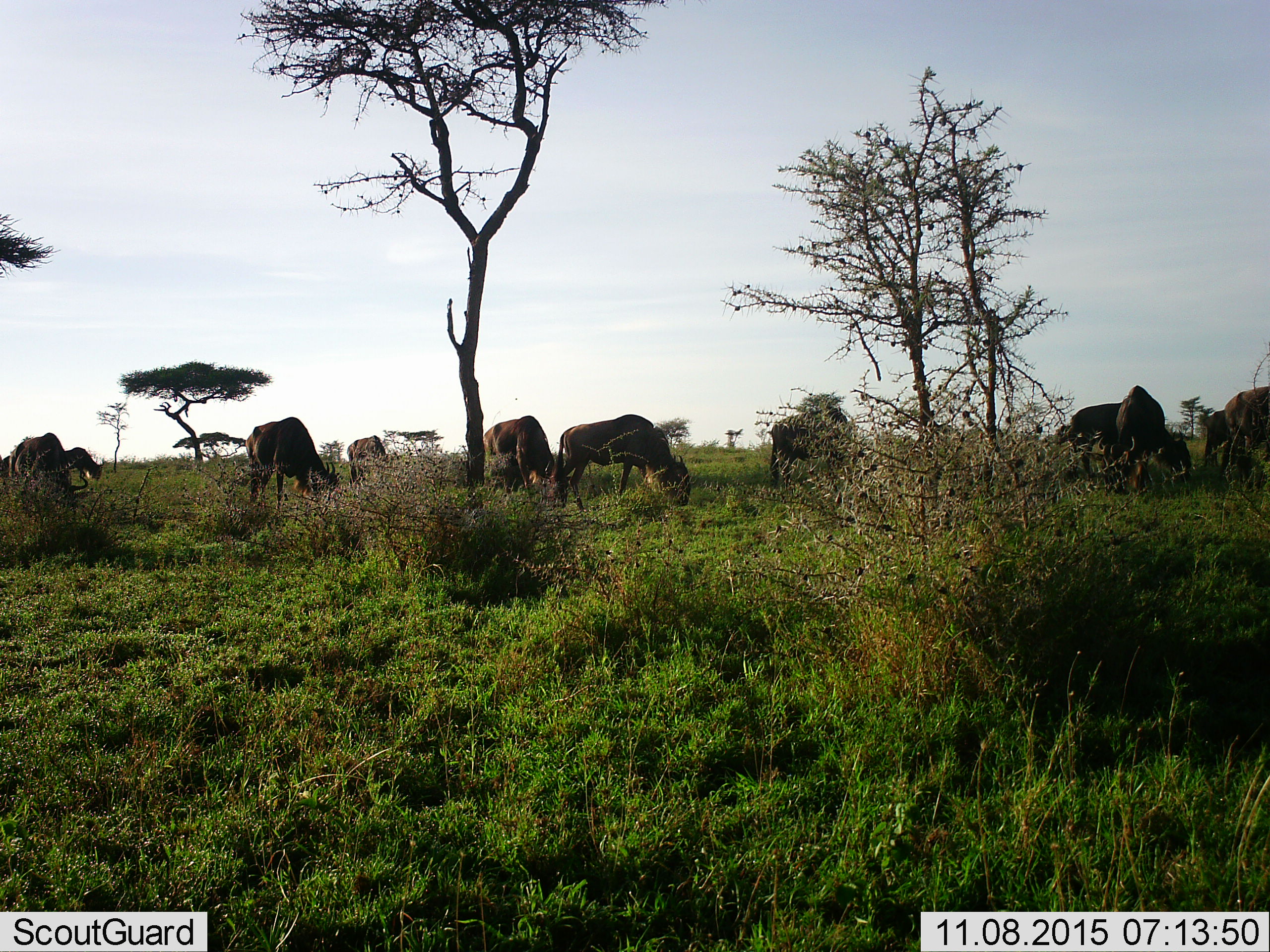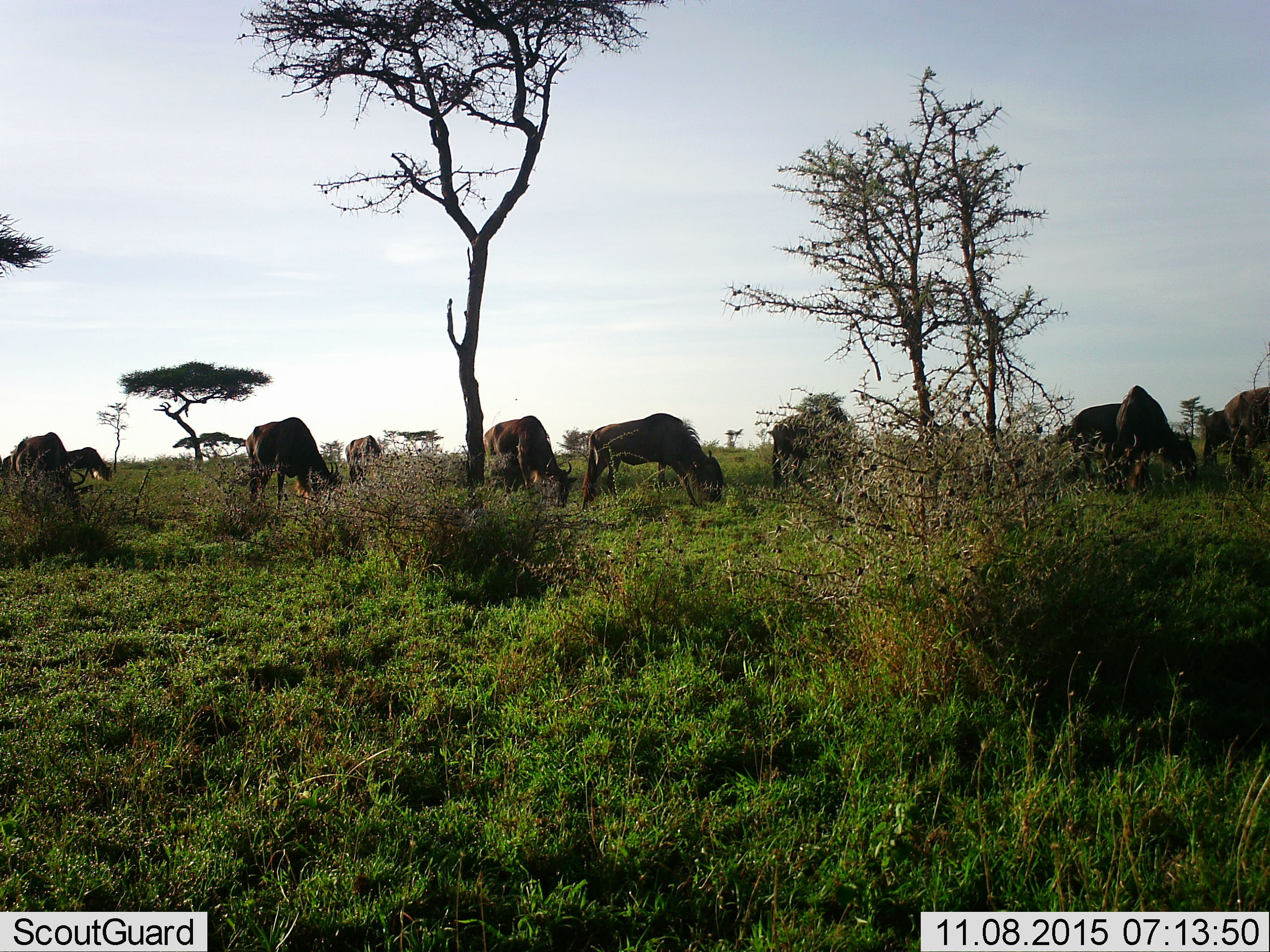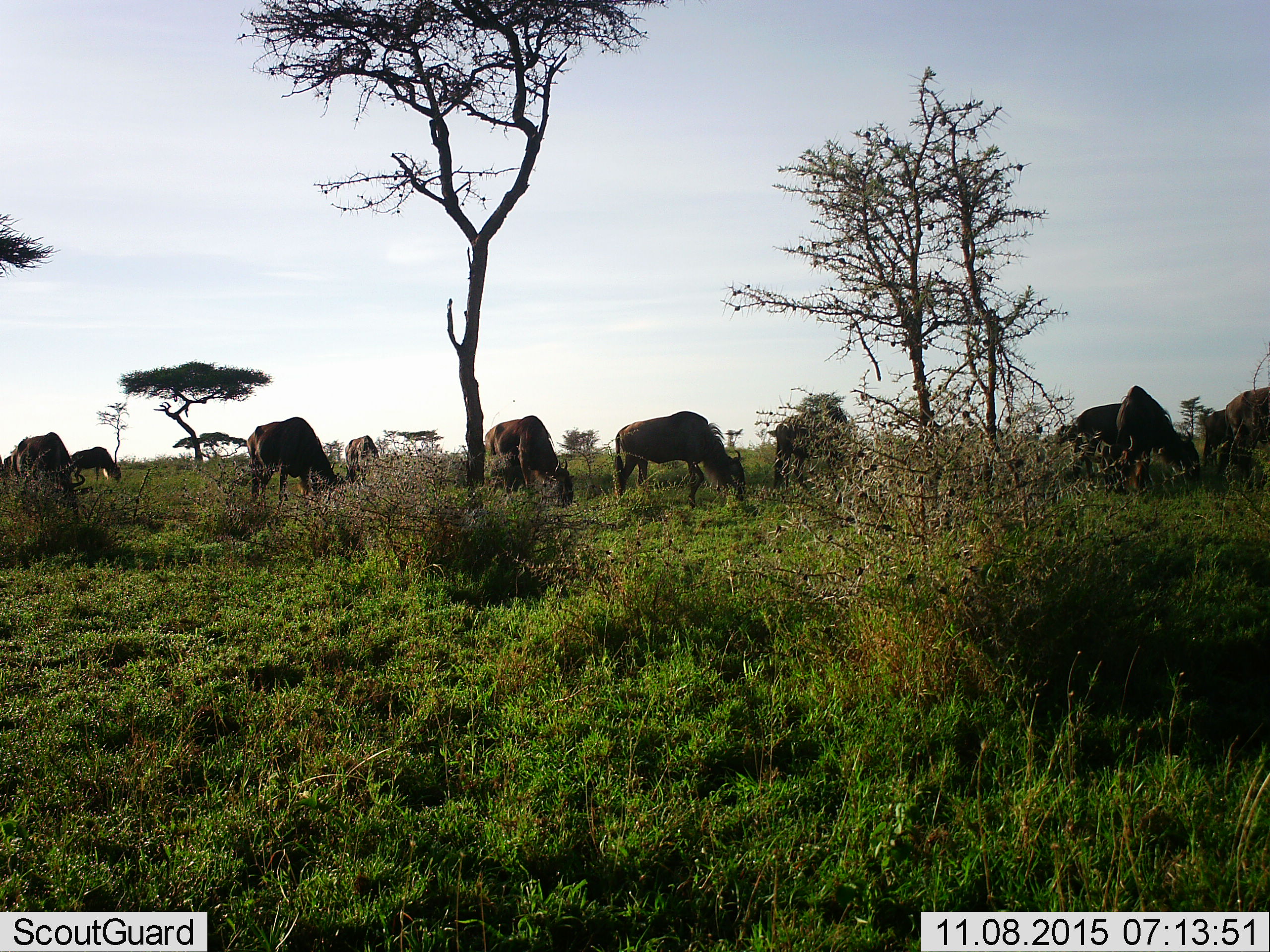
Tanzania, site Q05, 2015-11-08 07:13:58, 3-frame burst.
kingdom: Animalia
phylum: Chordata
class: Mammalia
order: Artiodactyla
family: Bovidae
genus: Connochaetes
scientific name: Connochaetes taurinus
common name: blue wildebeest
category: wildebeest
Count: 11-50.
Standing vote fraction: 12%.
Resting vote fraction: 0%.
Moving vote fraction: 25%.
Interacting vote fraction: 0%.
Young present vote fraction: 12%.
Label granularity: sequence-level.